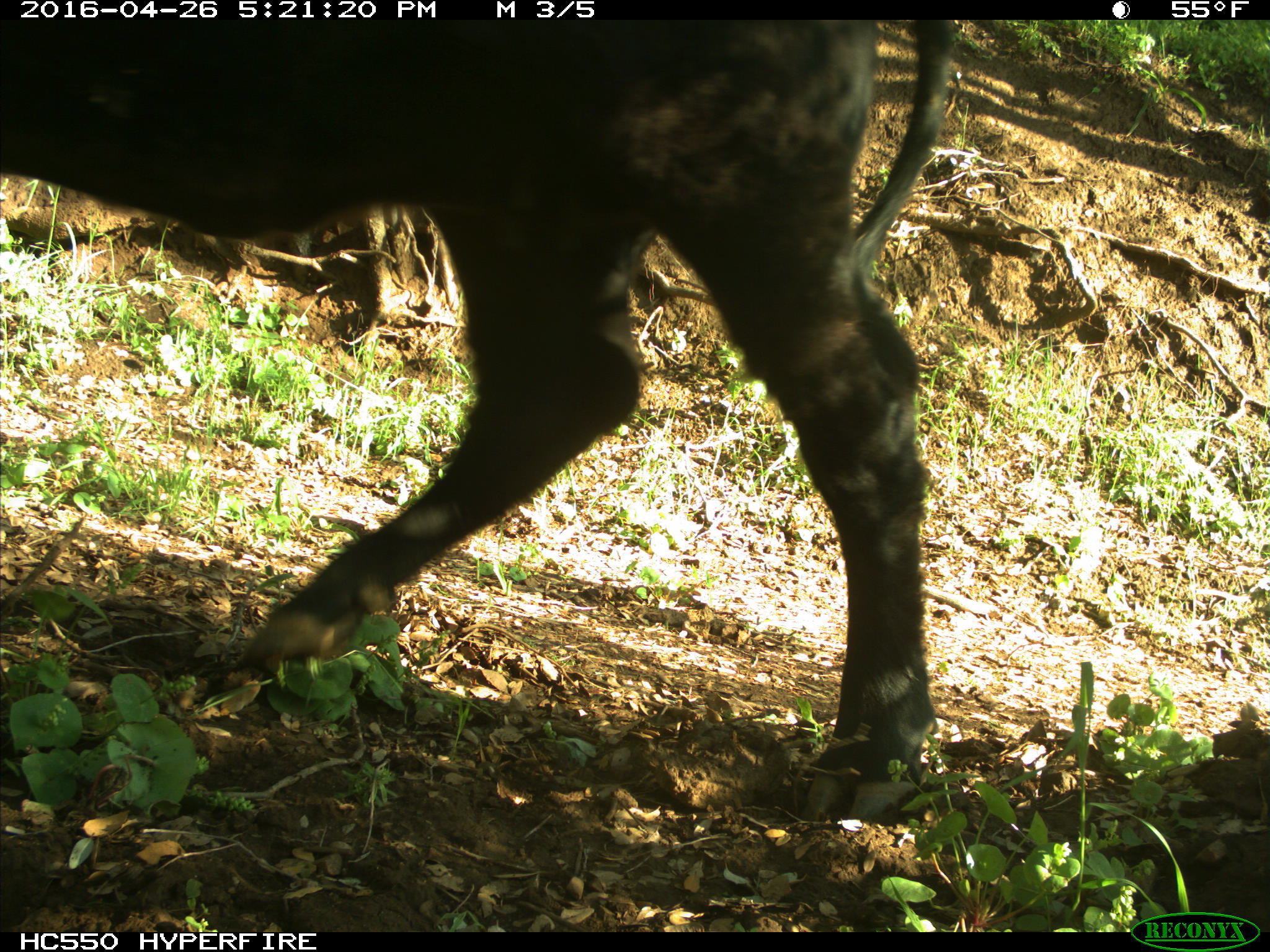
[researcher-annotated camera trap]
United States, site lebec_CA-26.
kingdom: Animalia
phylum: Chordata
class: Mammalia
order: Artiodactyla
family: Bovidae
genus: Bos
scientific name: Bos taurus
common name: domestic cow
Bos taurus (domestic cow).